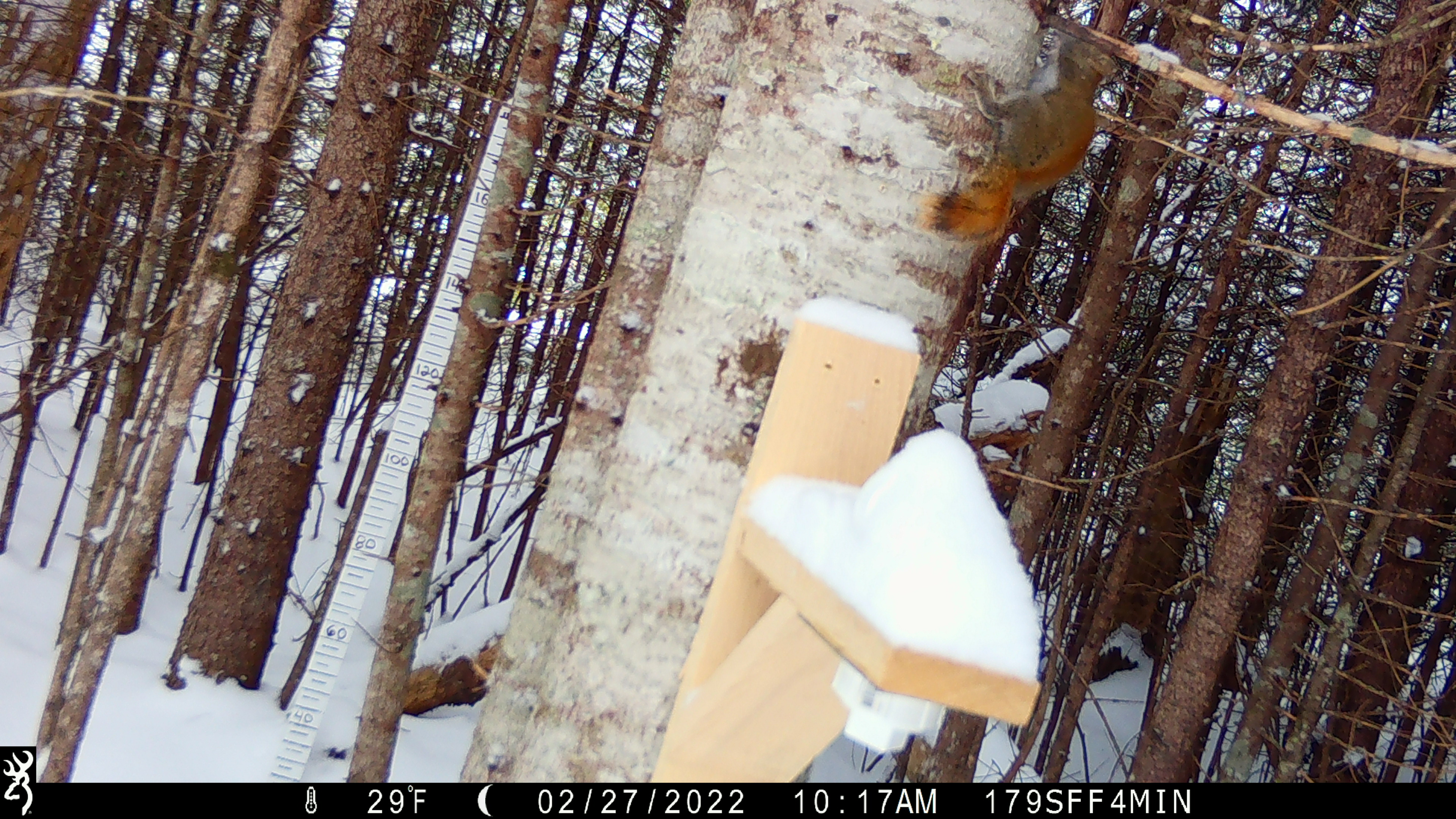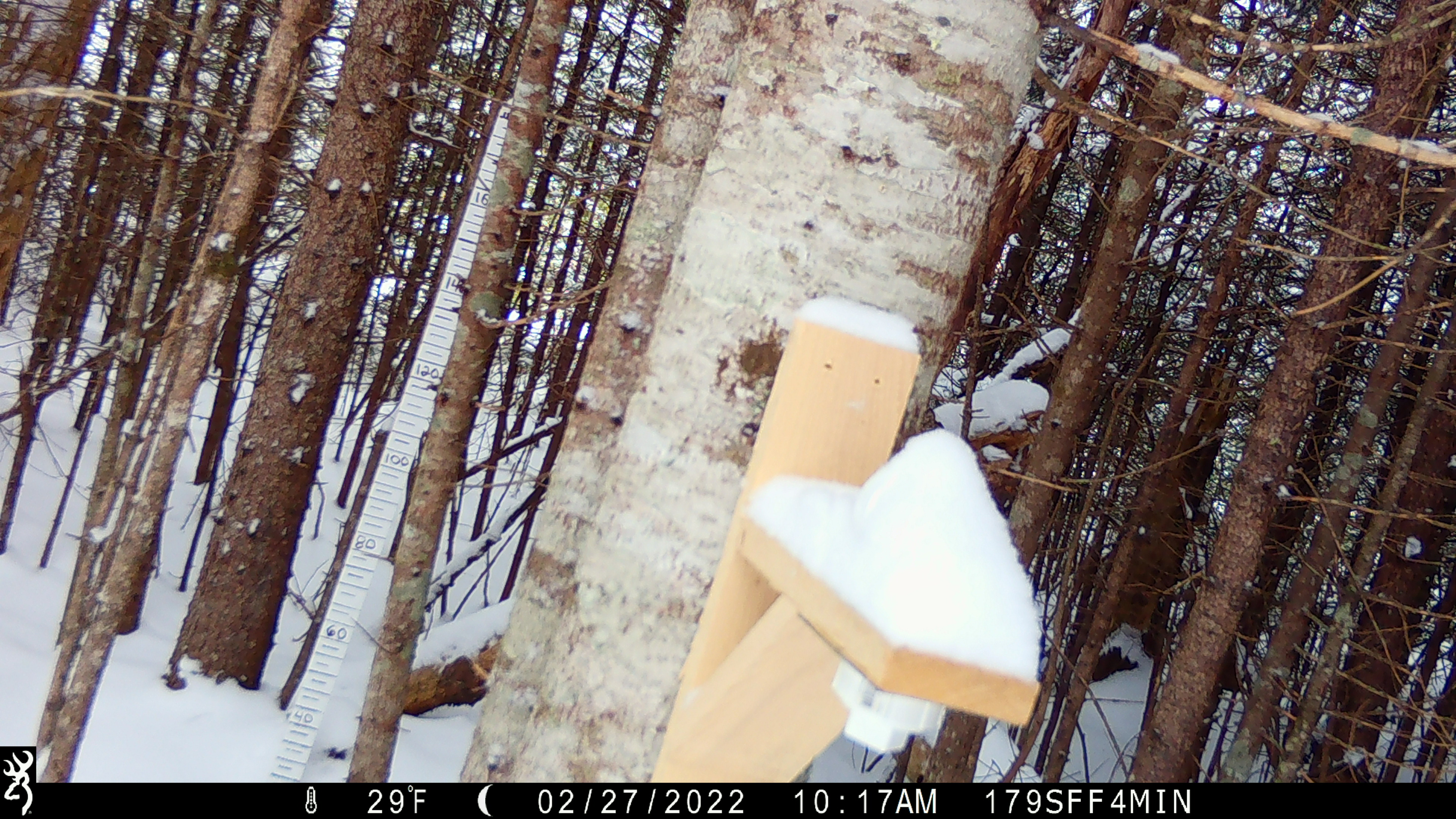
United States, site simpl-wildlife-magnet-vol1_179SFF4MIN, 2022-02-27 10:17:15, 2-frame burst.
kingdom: Animalia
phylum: Chordata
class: Mammalia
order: Rodentia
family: Sciuridae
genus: Tamiasciurus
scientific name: Tamiasciurus hudsonicus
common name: red squirrel